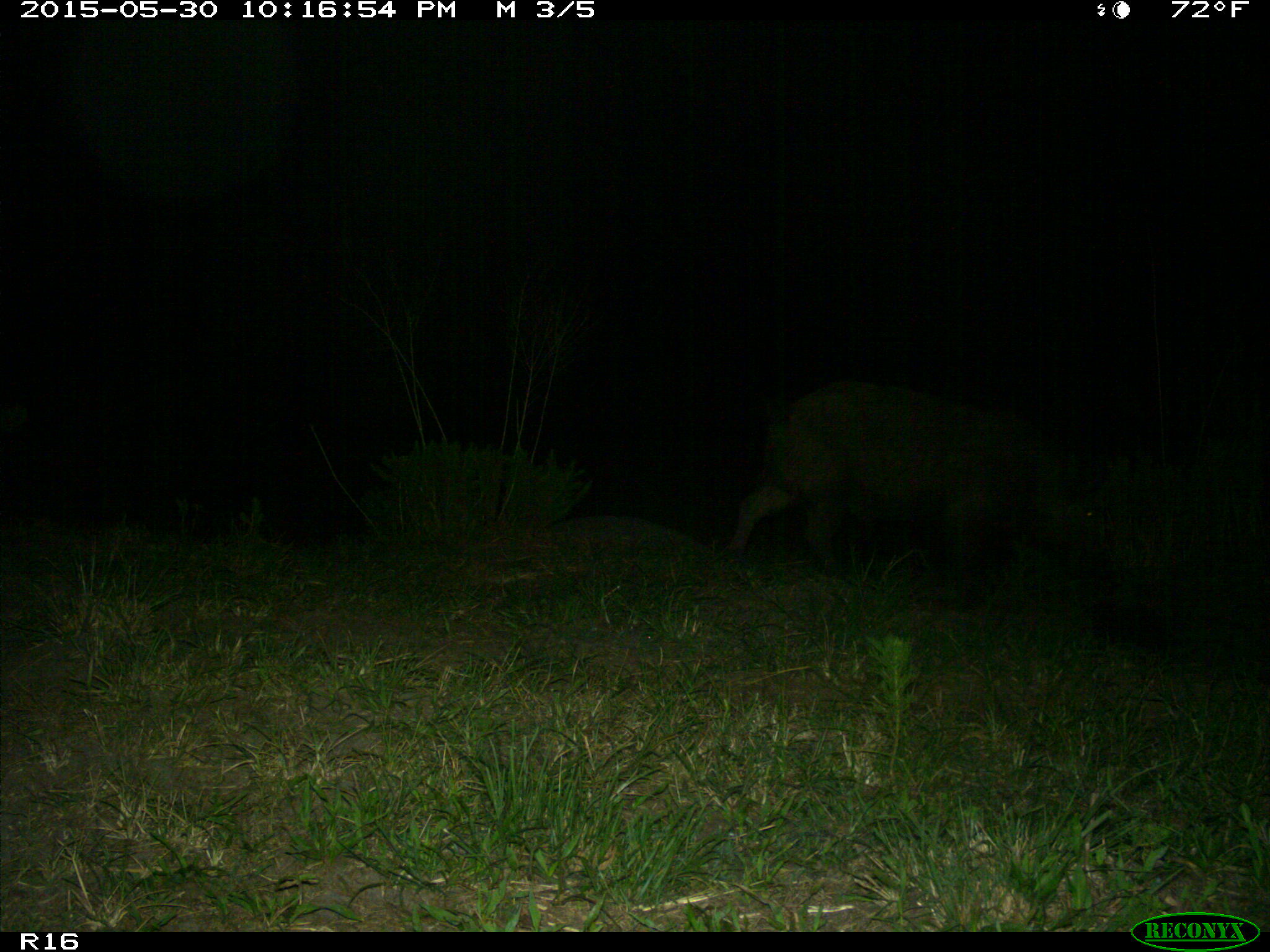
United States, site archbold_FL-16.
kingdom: Animalia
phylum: Chordata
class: Mammalia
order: Artiodactyla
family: Suidae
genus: Sus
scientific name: Sus scrofa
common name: wild boar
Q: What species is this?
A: Sus scrofa (wild boar).